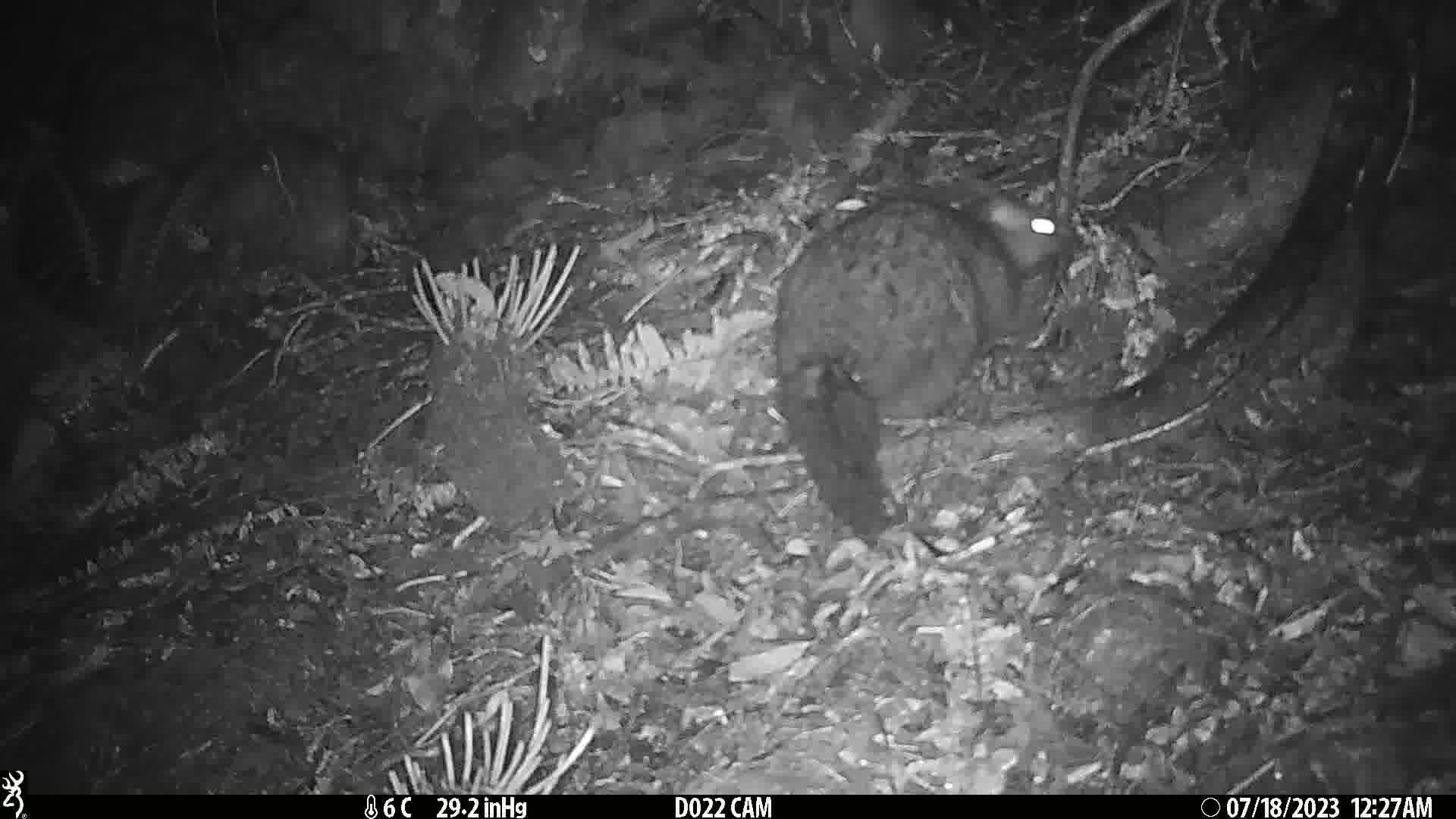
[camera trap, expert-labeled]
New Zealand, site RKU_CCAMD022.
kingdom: Animalia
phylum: Chordata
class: Mammalia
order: Diprotodontia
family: Phalangeridae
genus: Trichosurus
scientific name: Trichosurus vulpecula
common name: common brushtail possum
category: possum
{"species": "possum (common brushtail possum) (Trichosurus vulpecula)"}